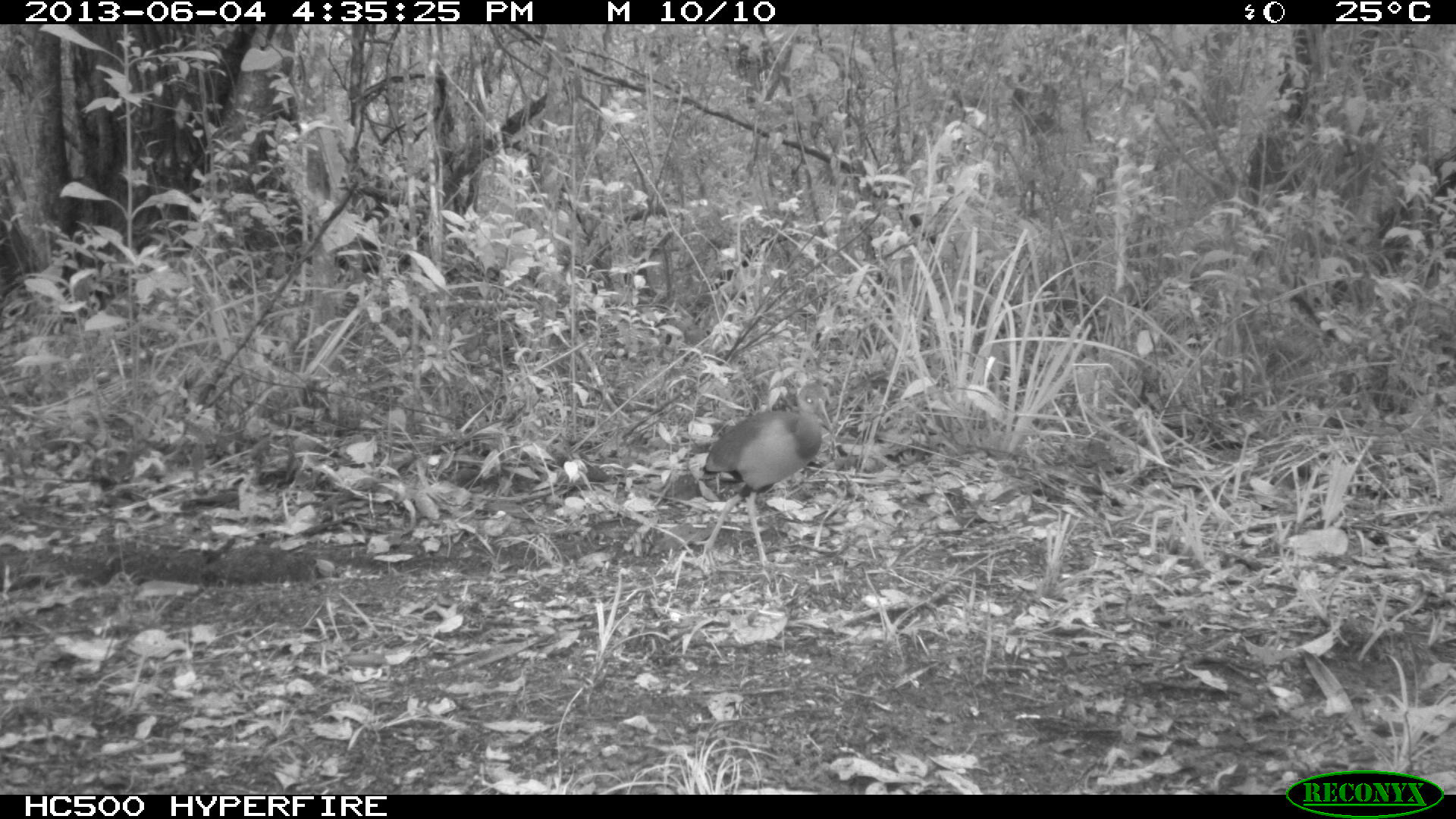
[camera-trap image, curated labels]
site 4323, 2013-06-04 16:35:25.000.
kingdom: Animalia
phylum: Chordata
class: Aves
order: Gruiformes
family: Rallidae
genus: Aramides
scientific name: Aramides cajaneus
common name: gray-necked wood-rail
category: aramides cajanea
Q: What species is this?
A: Aramides cajanea (gray-necked wood-rail) (Aramides cajaneus).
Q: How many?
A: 1.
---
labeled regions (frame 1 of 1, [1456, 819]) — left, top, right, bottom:
aramides cajanea: 697, 373, 837, 579